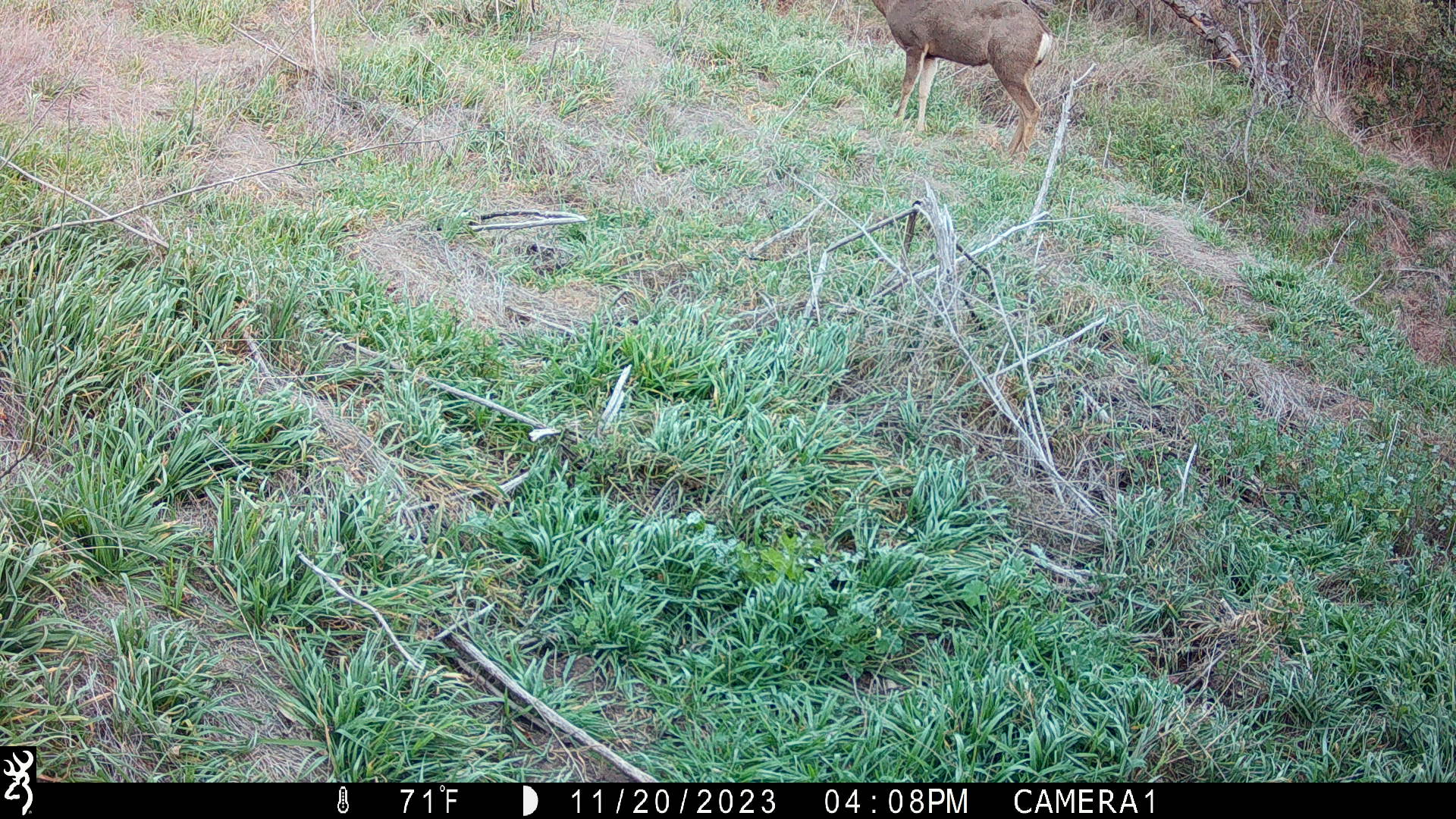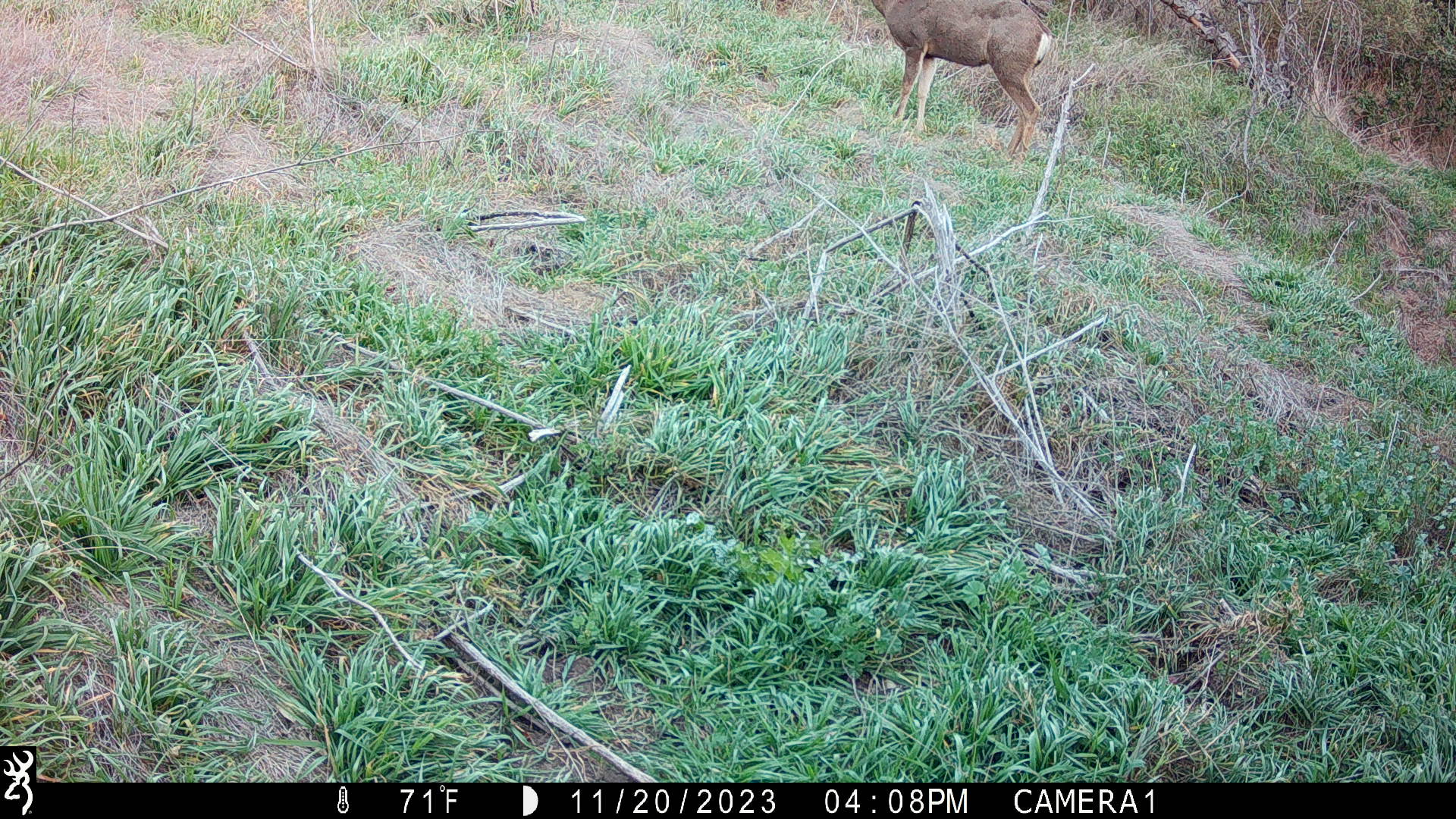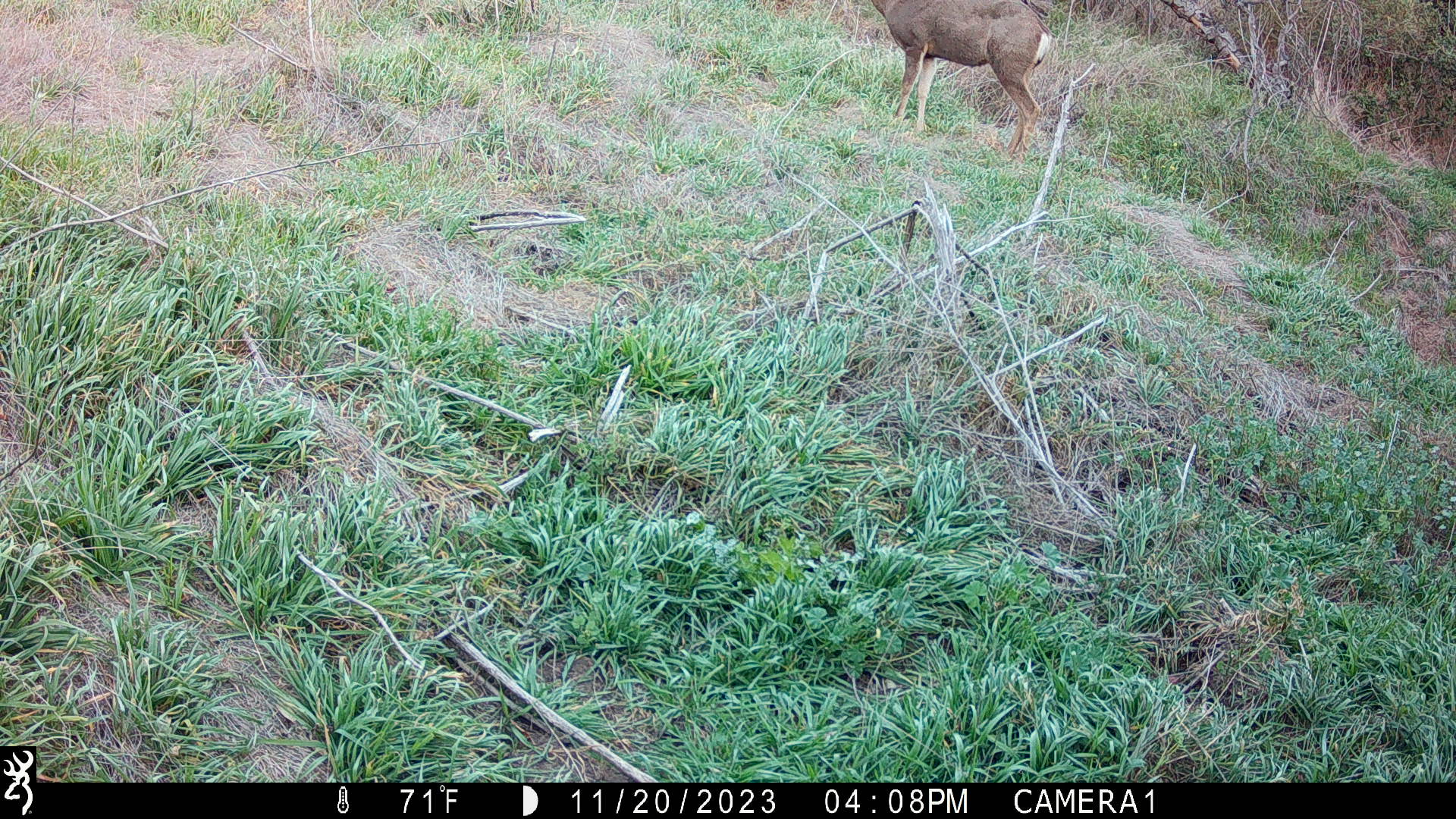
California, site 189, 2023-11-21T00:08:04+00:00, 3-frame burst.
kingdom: Animalia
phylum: Chordata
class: Mammalia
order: Artiodactyla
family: Cervidae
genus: Odocoileus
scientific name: Odocoileus hemionus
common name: mule deer